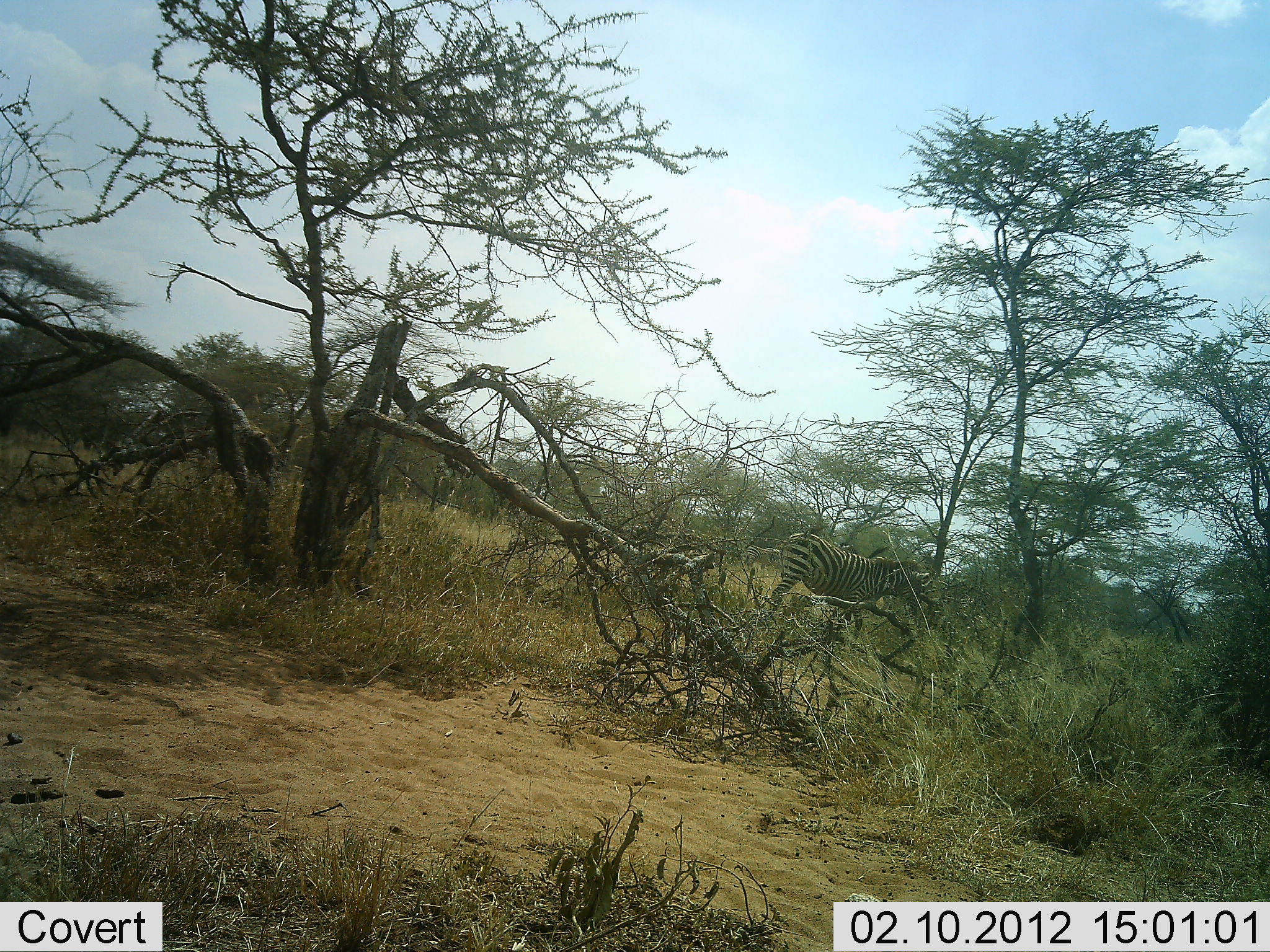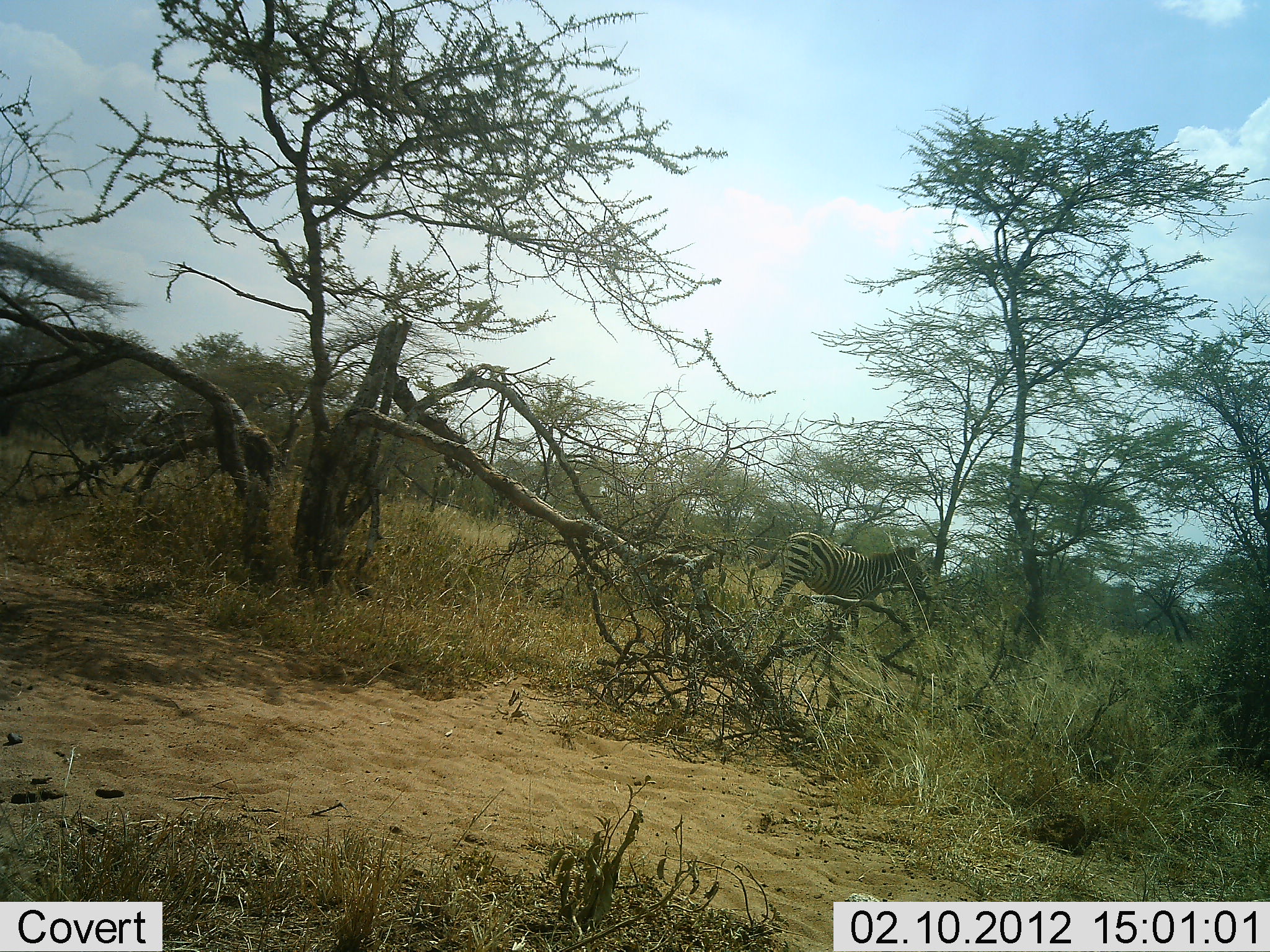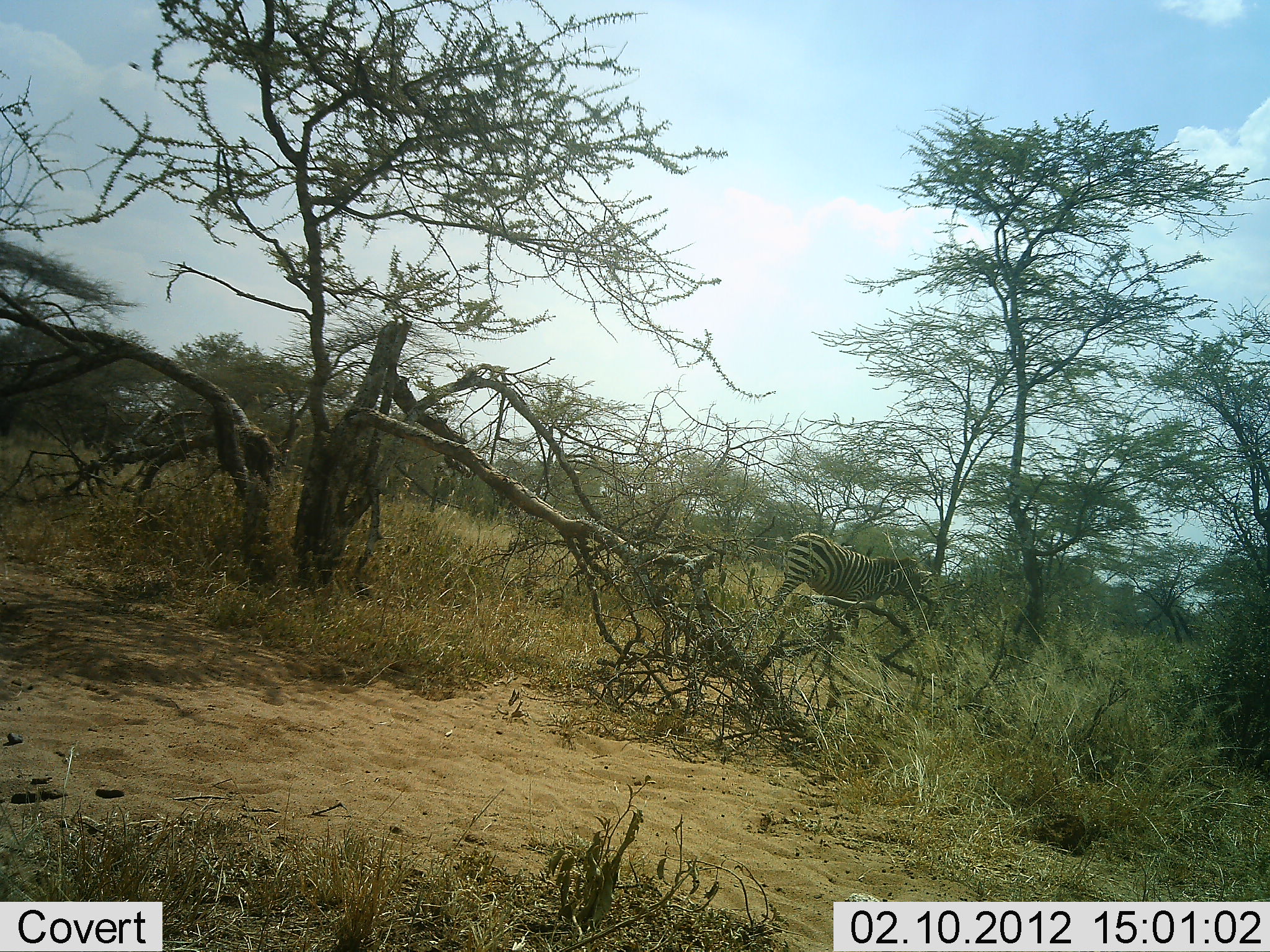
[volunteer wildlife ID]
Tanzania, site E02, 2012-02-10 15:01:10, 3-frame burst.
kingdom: Animalia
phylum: Chordata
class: Mammalia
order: Perissodactyla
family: Equidae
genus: Equus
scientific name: Equus quagga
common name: plains zebra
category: zebra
Zebra (plains zebra) (Equus quagga), count 1. Behavior (volunteer vote fractions): standing 42%, resting 4%, moving 23%, interacting 15%. Young present (vote fraction): 0%. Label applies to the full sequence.